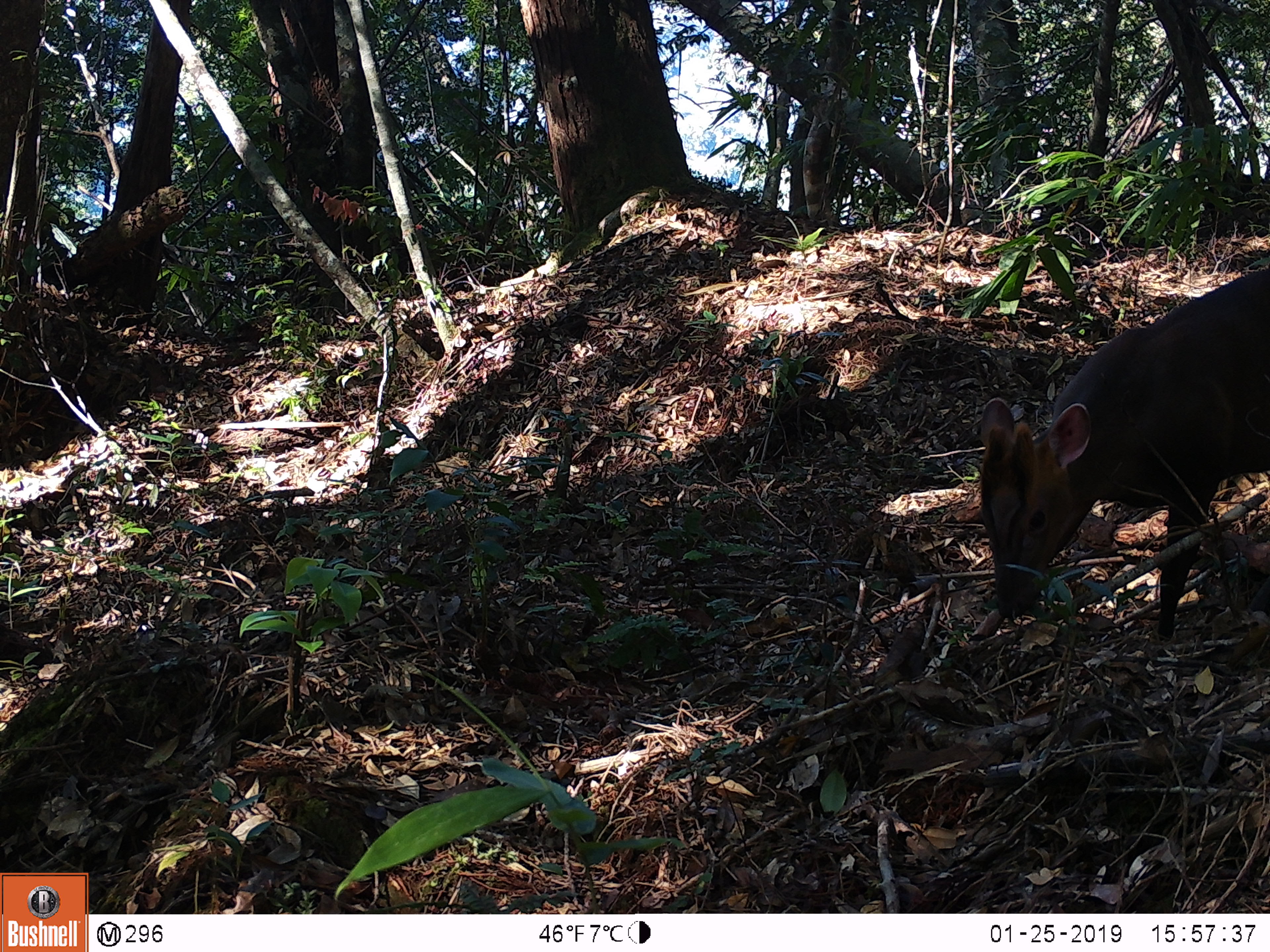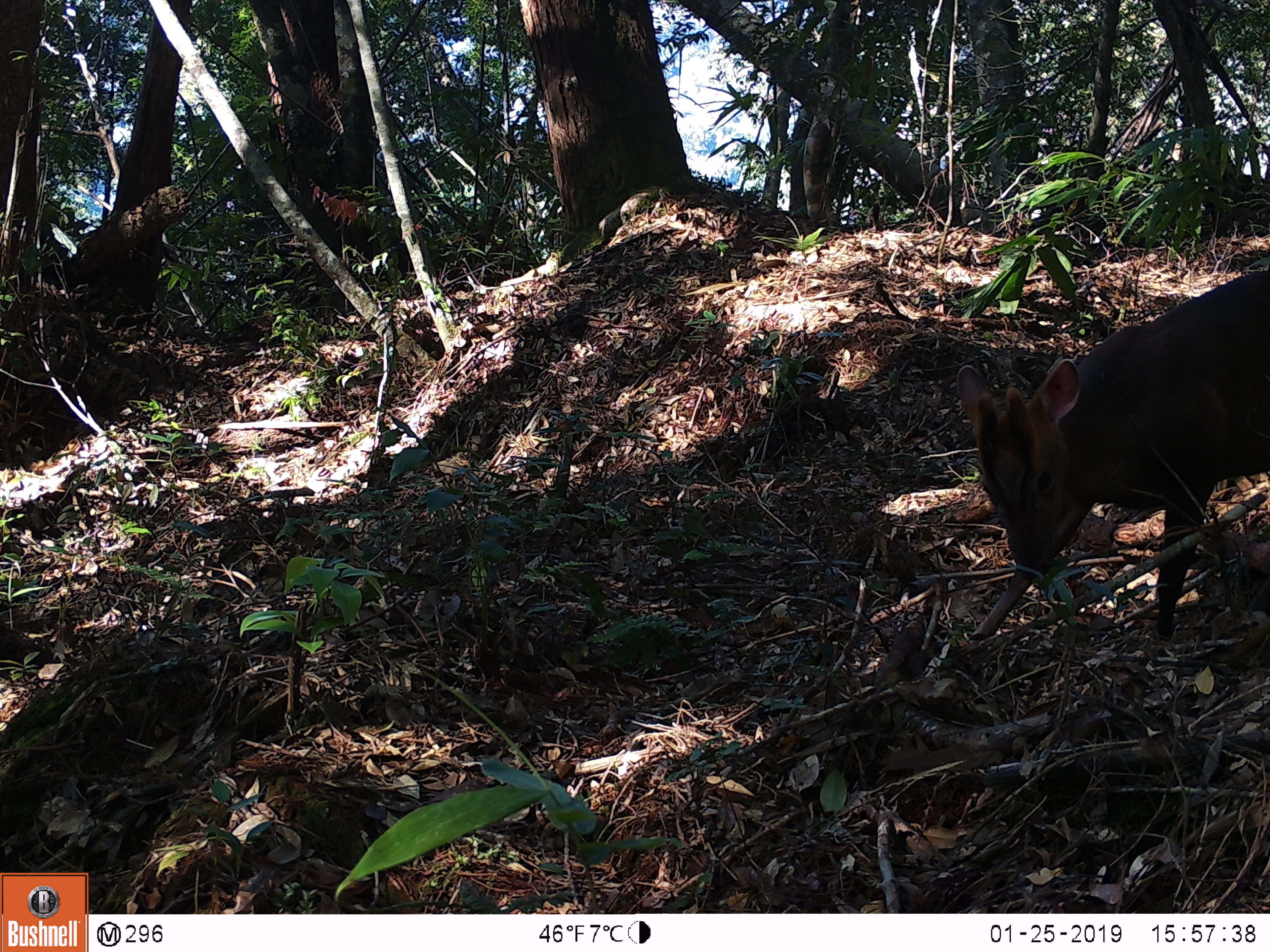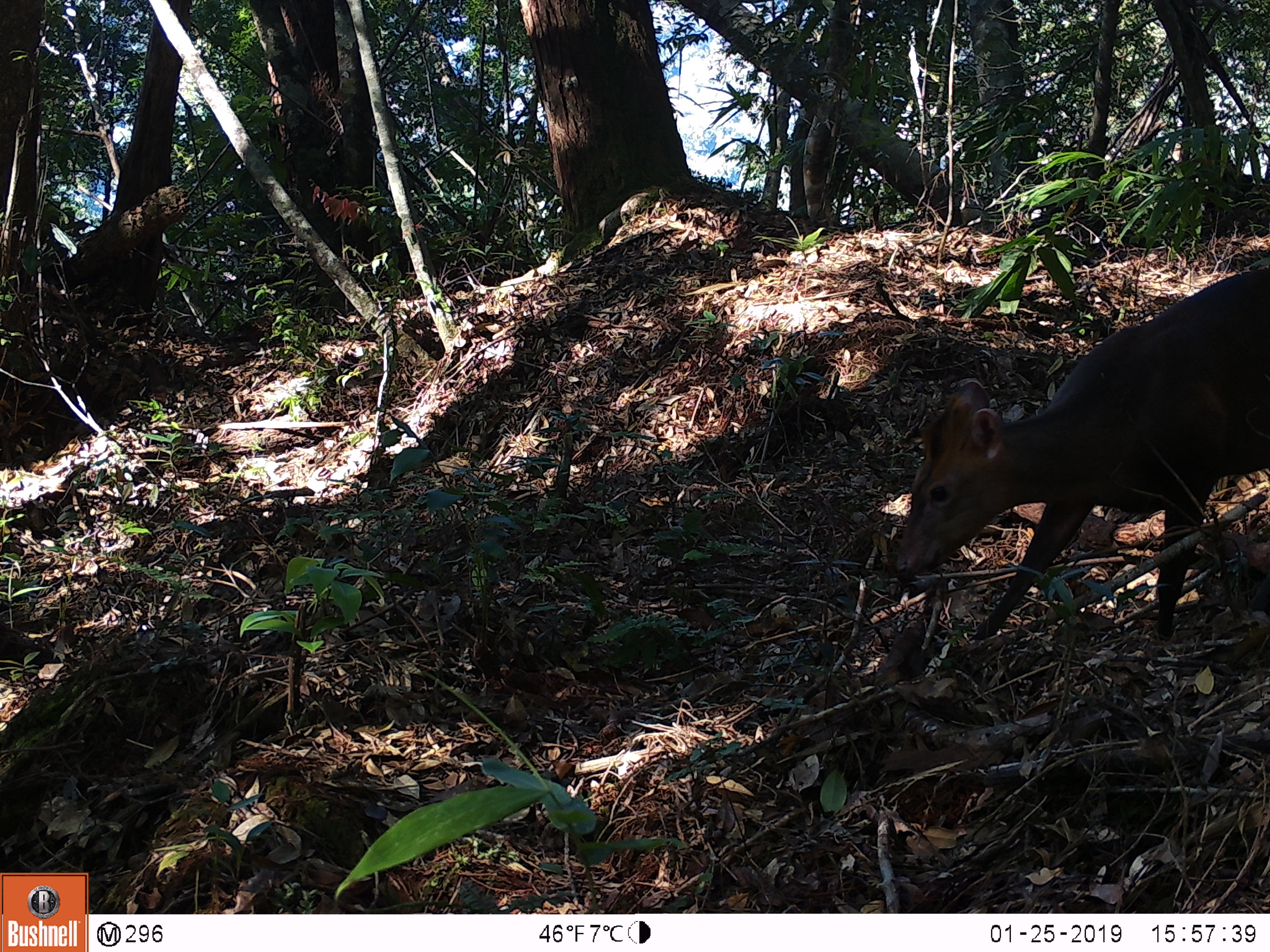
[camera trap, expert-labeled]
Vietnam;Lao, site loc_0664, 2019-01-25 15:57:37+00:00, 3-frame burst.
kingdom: Animalia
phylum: Chordata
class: Mammalia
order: Artiodactyla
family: Cervidae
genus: Muntiacus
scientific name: Muntiacus rooseveltorum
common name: roosevelt's muntjac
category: roosevelts muntjac group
Roosevelts muntjac group (roosevelt's muntjac) (Muntiacus rooseveltorum). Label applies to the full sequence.